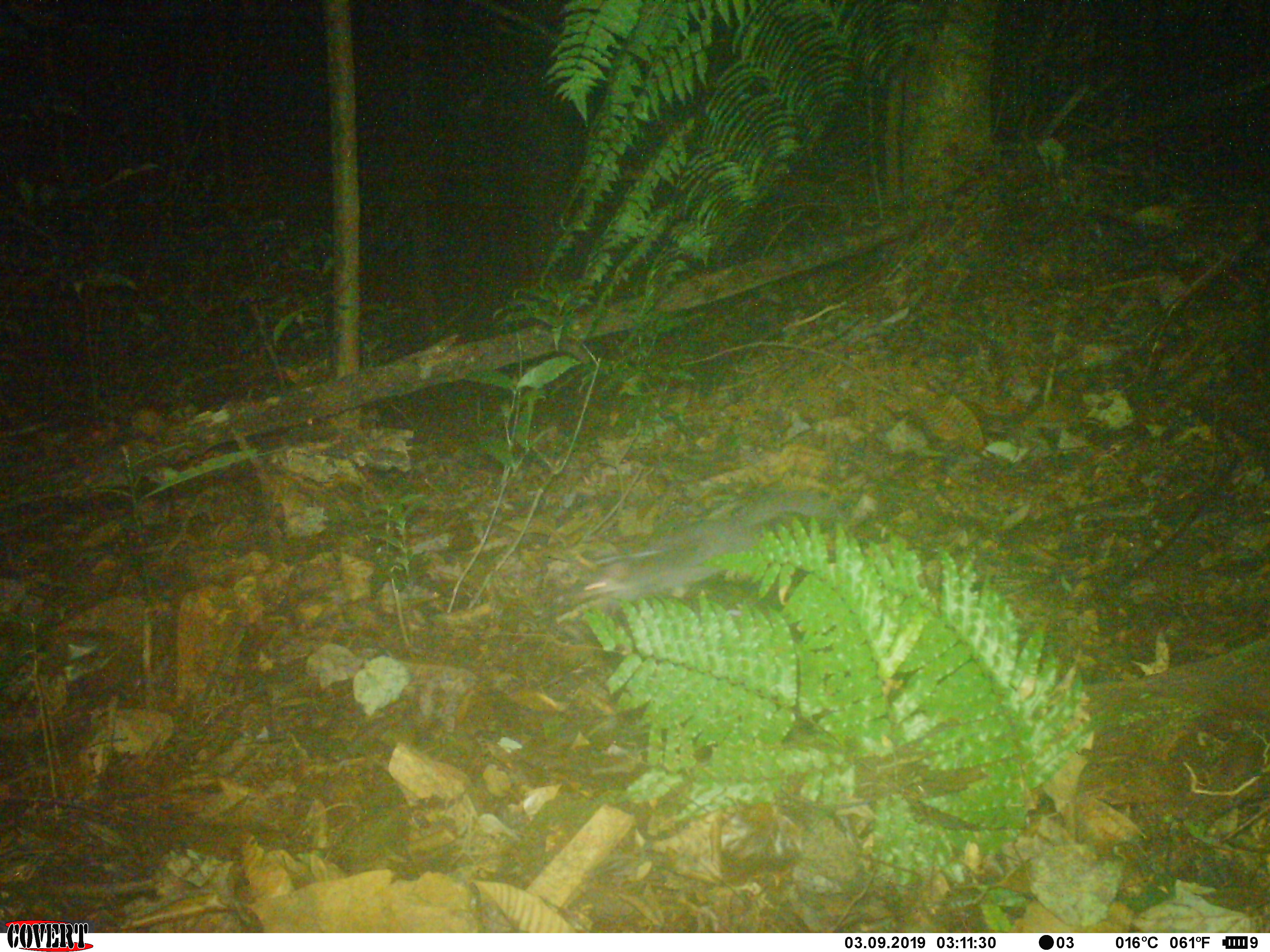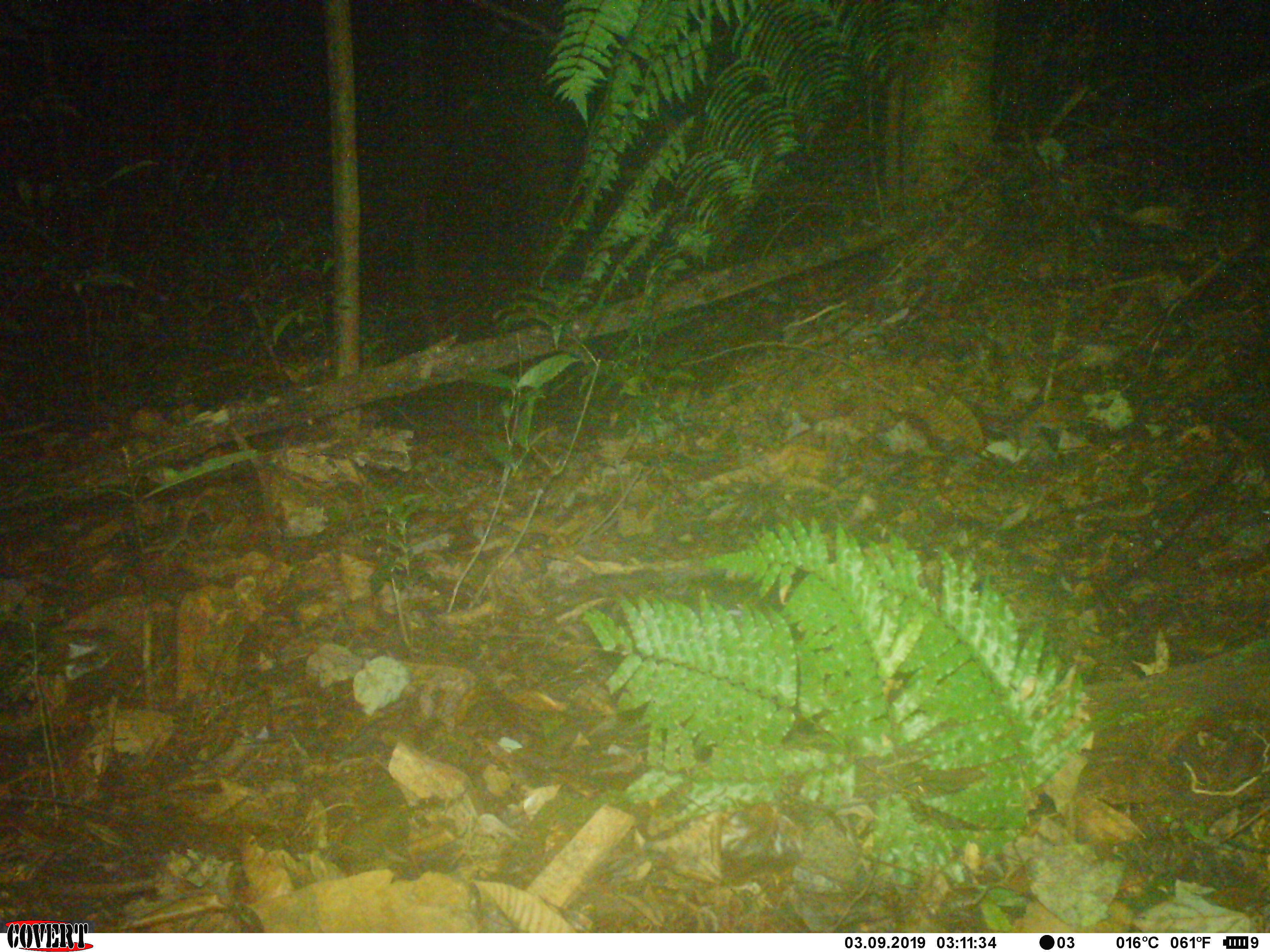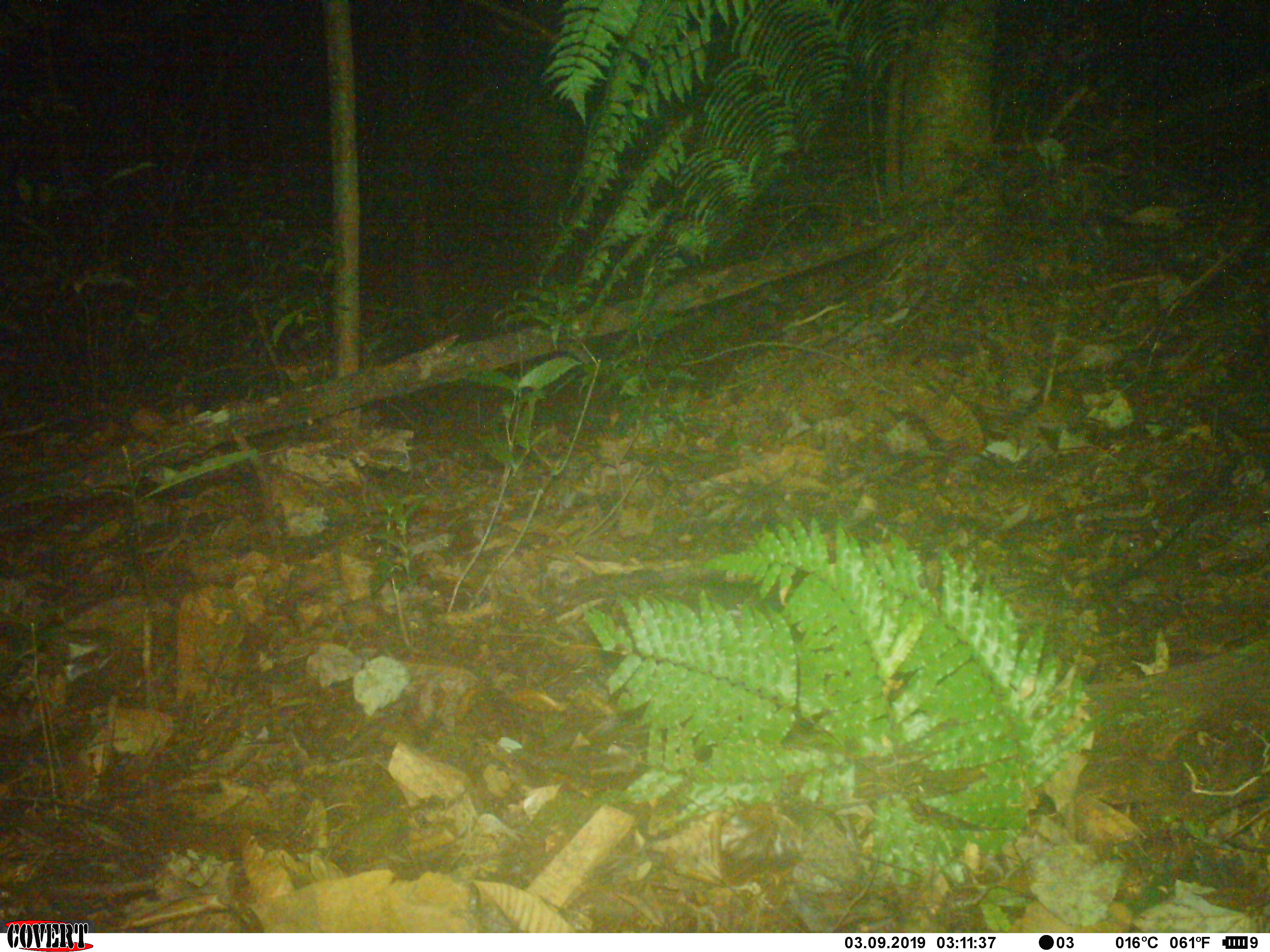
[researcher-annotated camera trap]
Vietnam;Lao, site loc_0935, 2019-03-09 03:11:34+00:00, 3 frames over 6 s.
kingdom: Animalia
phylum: Chordata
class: Mammalia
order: Carnivora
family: Mustelidae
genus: Melogale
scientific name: Melogale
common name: ferret badger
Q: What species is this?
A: Ferret badger (Melogale).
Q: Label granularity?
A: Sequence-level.